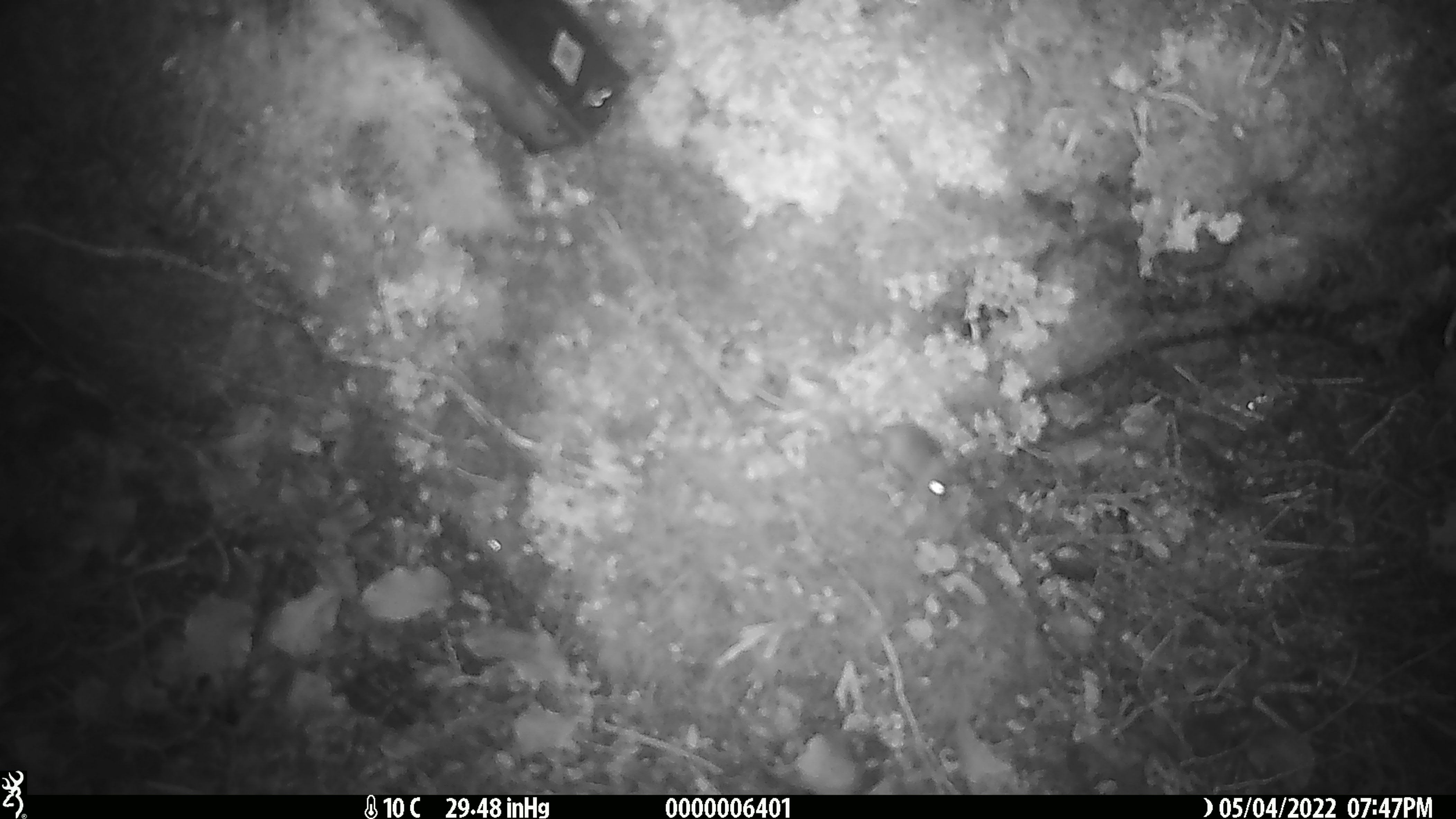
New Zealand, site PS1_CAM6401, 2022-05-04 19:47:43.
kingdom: Animalia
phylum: Chordata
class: Mammalia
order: Rodentia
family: Muridae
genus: Mus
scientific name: Mus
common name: mouse